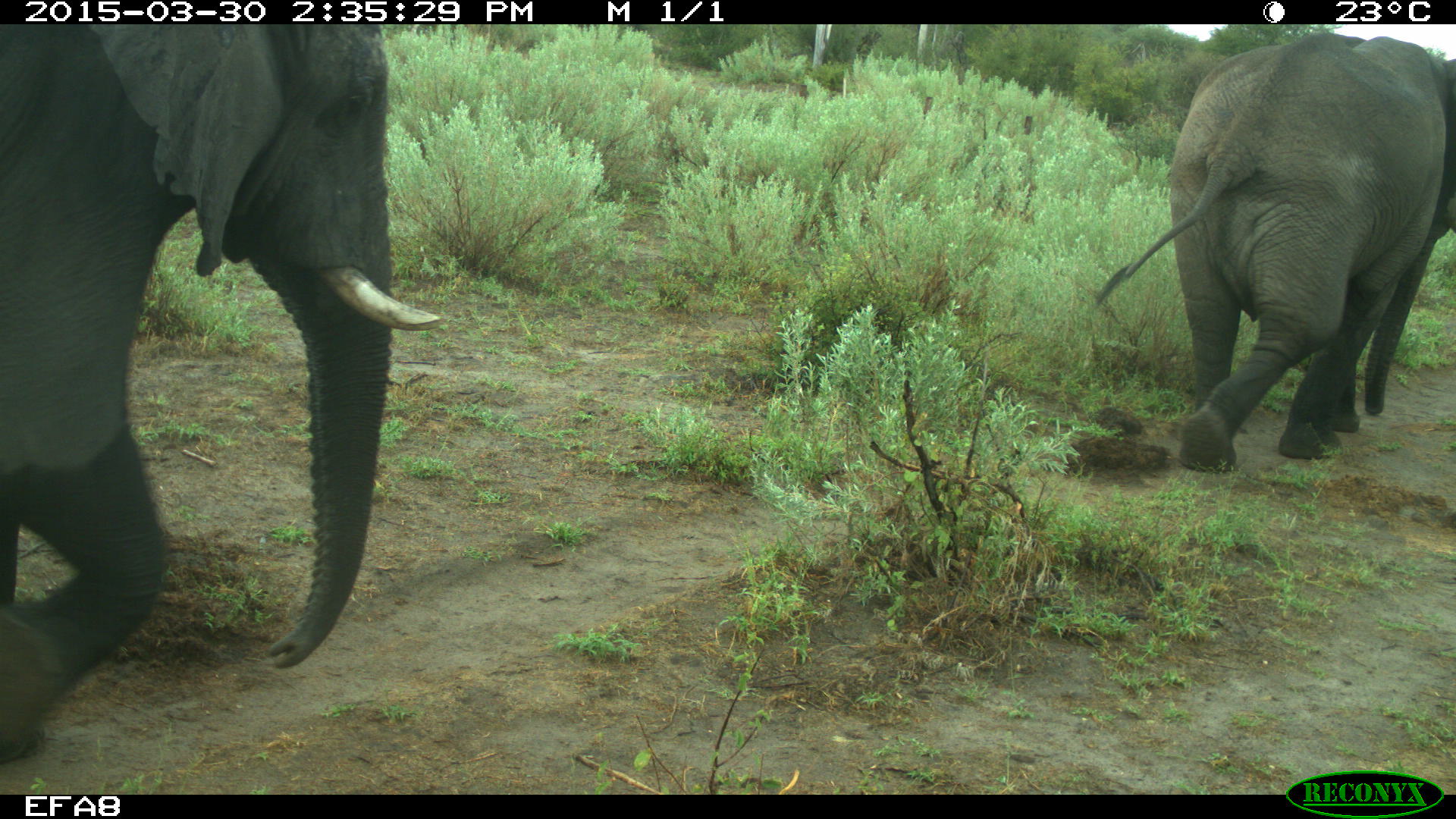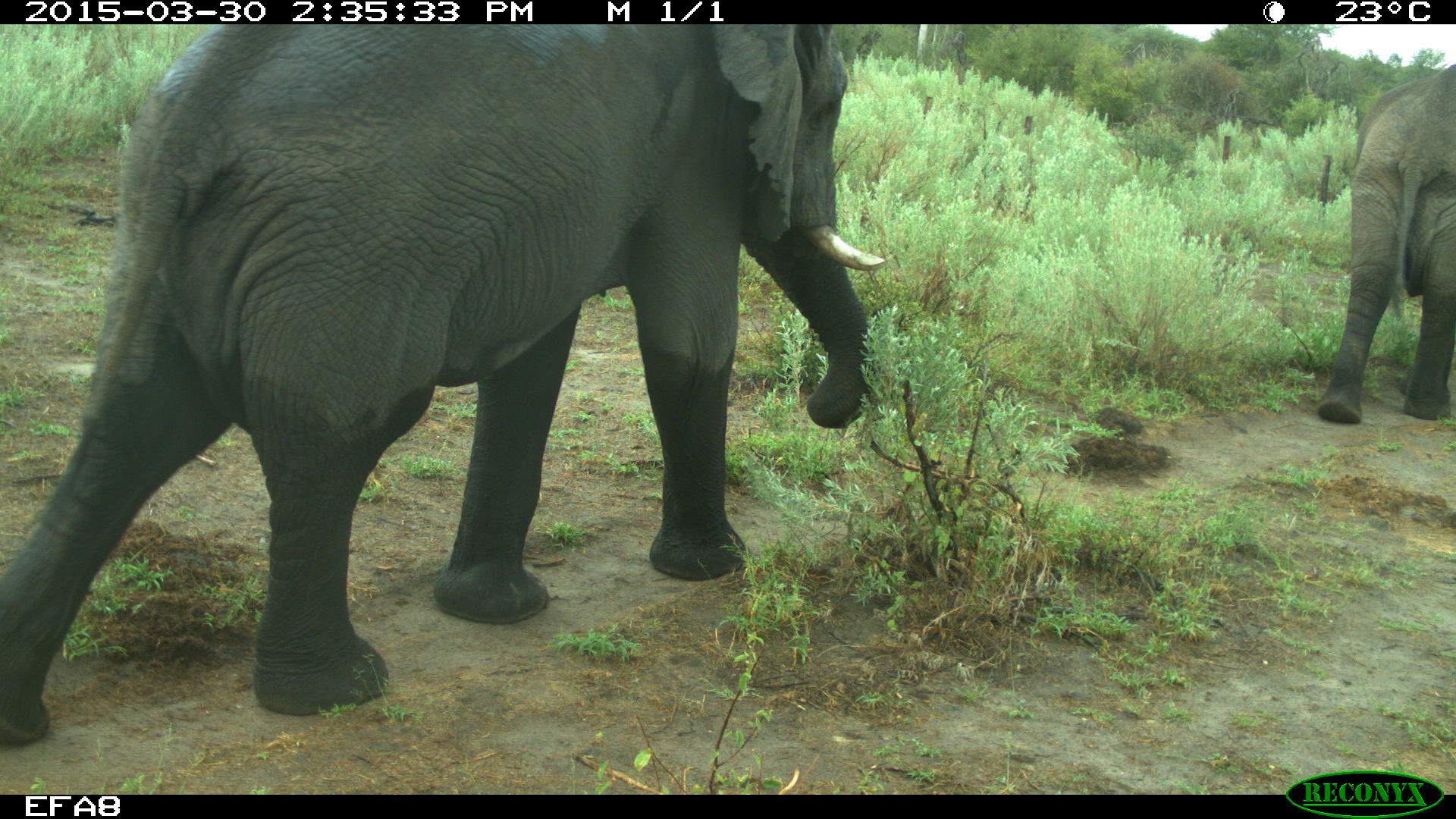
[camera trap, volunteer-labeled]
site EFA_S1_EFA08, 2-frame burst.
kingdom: Animalia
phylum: Chordata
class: Mammalia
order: Proboscidea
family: Elephantidae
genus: Loxodonta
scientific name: Loxodonta africana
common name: african bush elephant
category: elephant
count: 2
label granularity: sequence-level